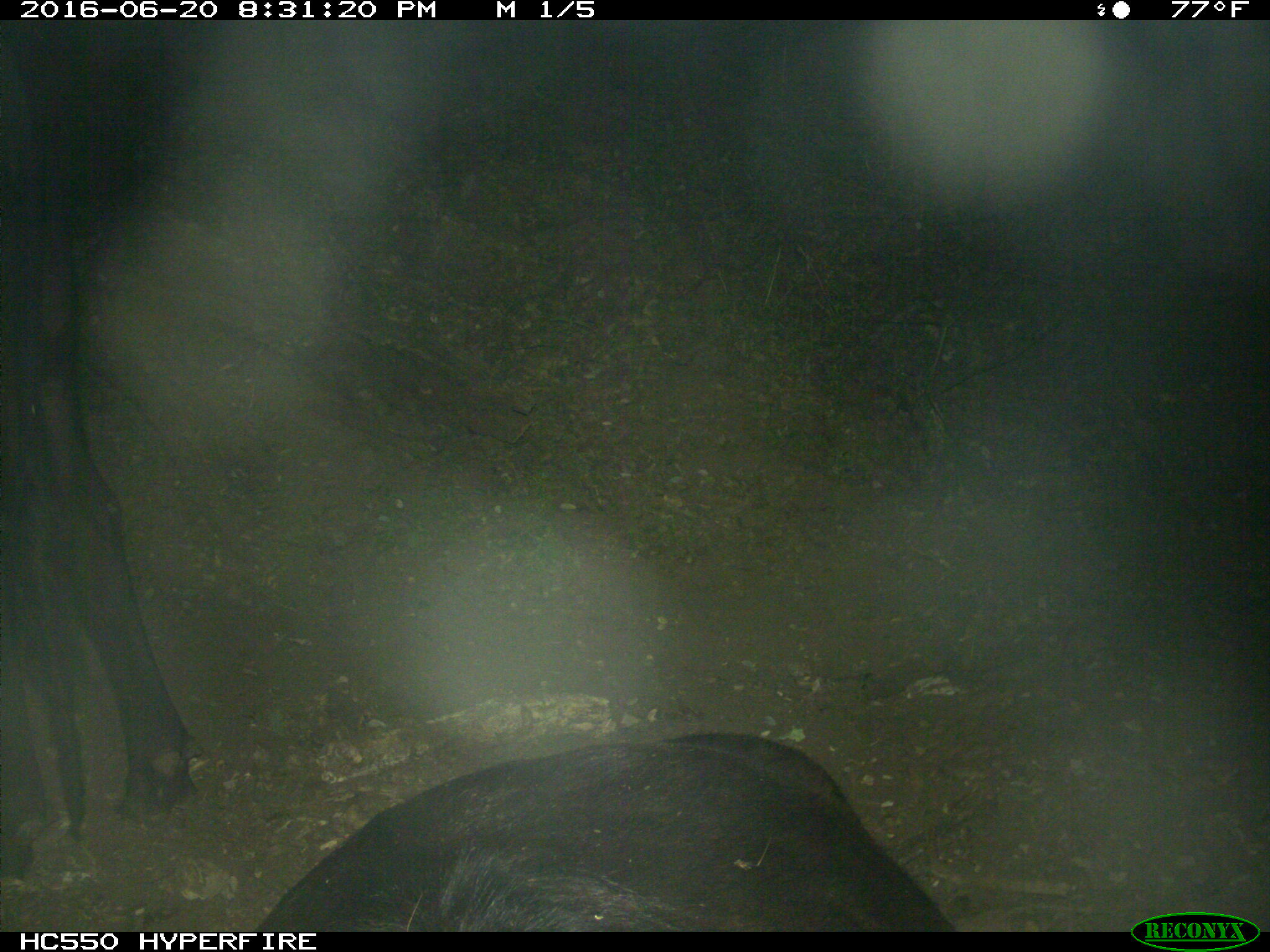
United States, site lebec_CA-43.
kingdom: Animalia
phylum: Chordata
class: Mammalia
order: Artiodactyla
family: Bovidae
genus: Bos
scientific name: Bos taurus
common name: domestic cow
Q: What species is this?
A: Bos taurus (domestic cow).